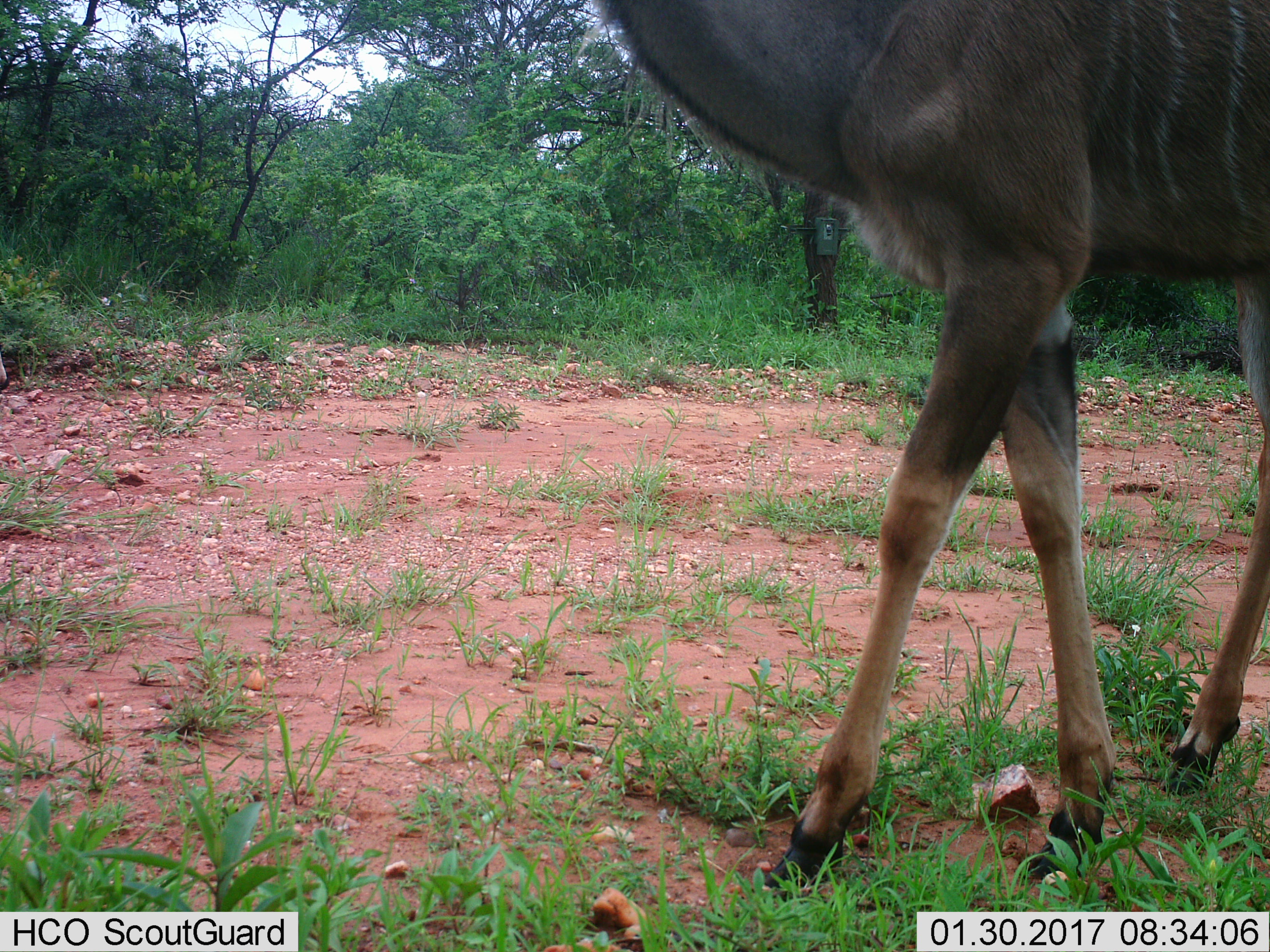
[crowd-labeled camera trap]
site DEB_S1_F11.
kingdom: Animalia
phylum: Chordata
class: Mammalia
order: Artiodactyla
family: Bovidae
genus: Tragelaphus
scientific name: Tragelaphus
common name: kudu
Kudu (Tragelaphus), count 1. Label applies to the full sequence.